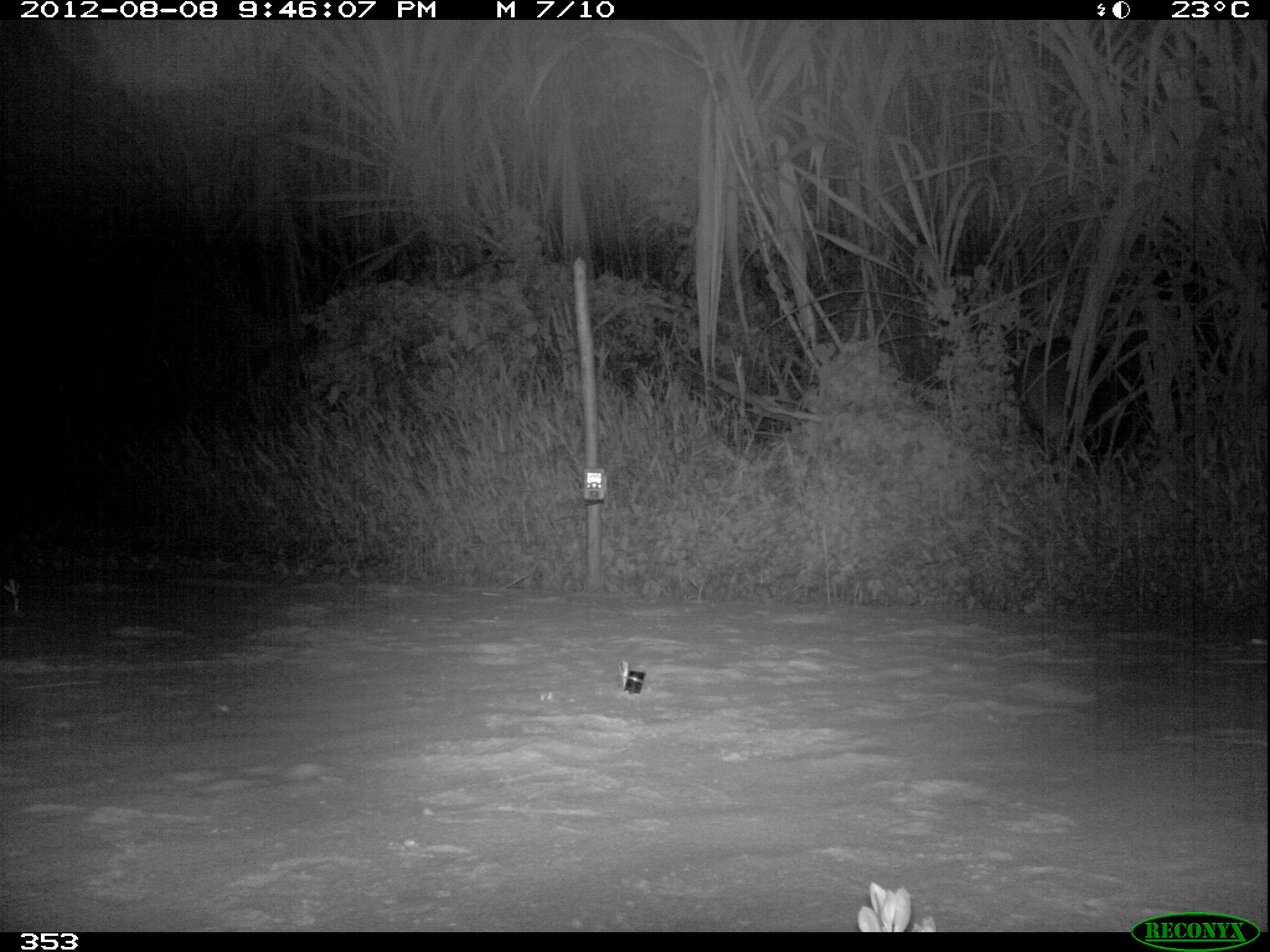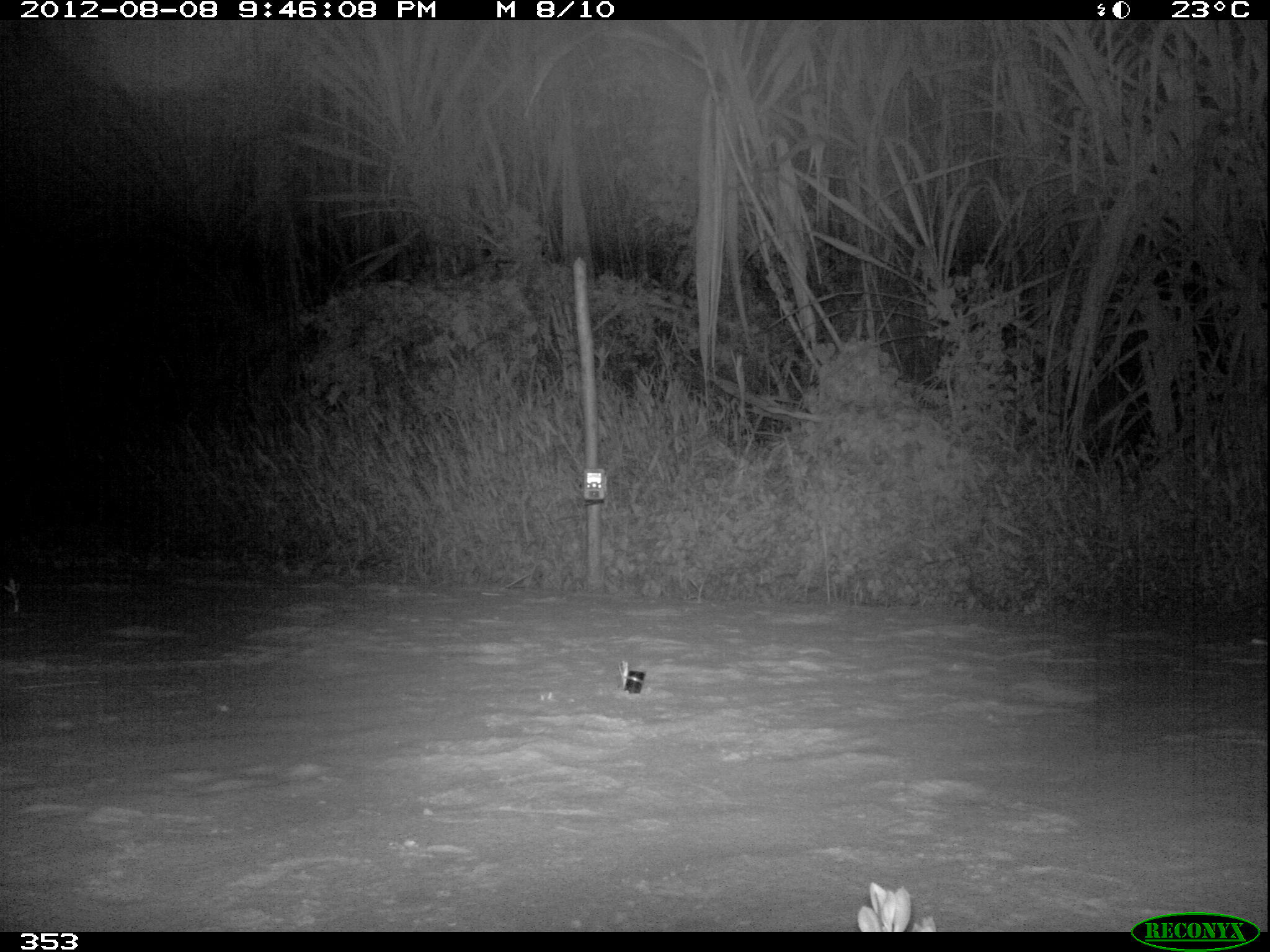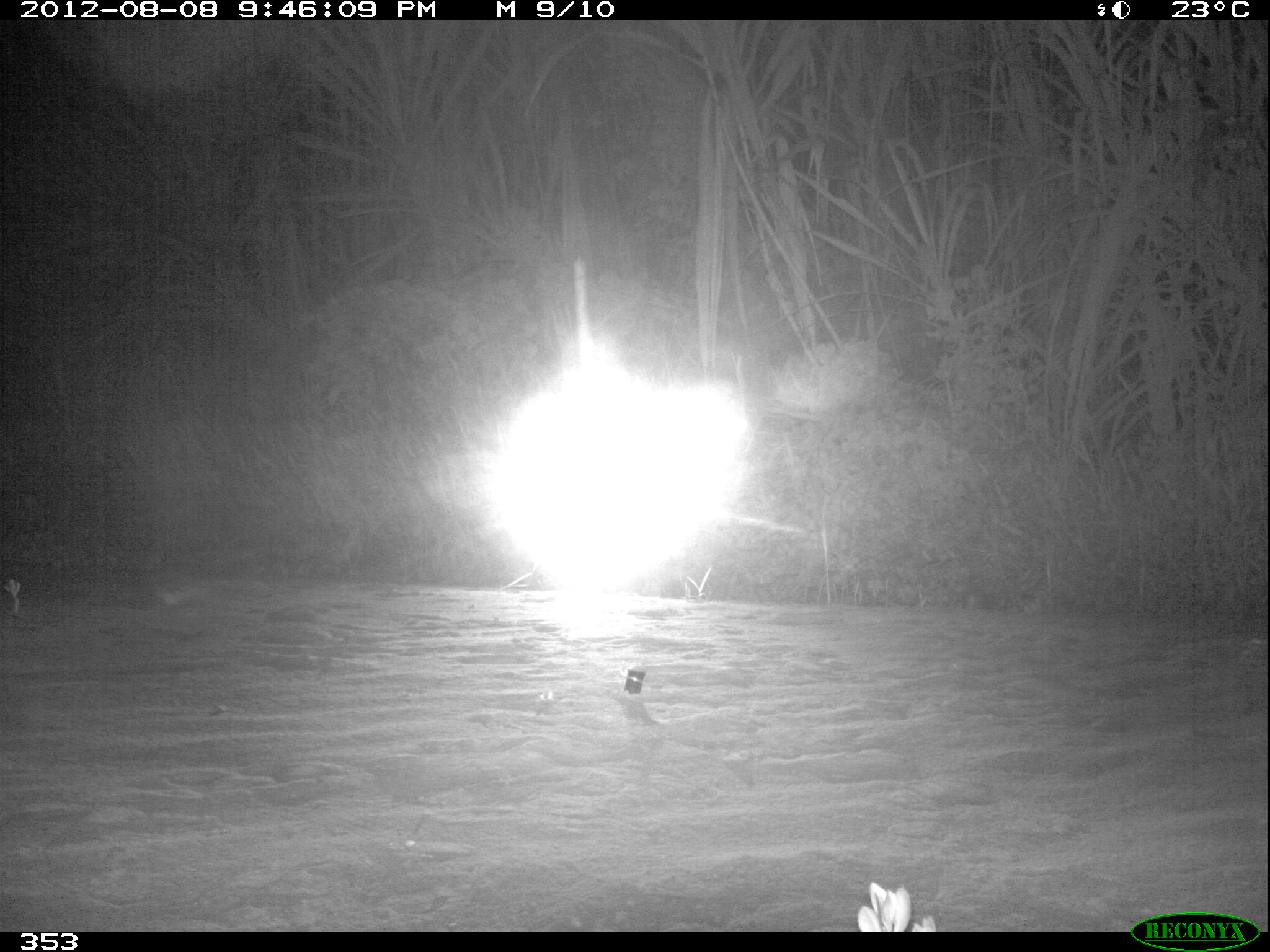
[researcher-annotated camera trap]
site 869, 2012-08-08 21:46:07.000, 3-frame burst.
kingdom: Animalia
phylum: Chordata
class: Mammalia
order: Perissodactyla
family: Tapiridae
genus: Tapirus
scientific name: Tapirus terrestris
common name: south american tapir